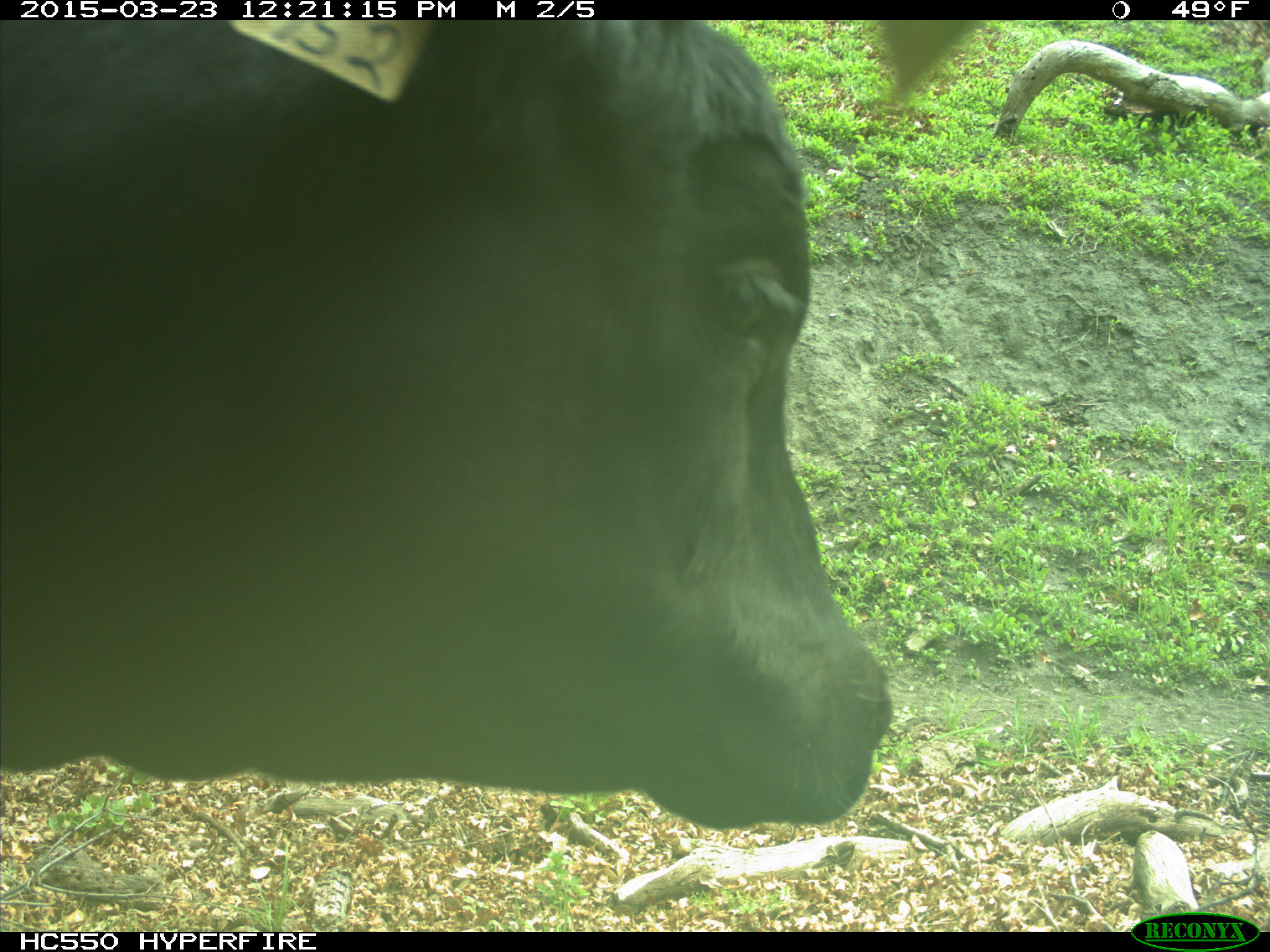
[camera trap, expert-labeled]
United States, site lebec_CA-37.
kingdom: Animalia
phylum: Chordata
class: Mammalia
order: Artiodactyla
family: Bovidae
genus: Bos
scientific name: Bos taurus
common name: domestic cow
Bos taurus (domestic cow).